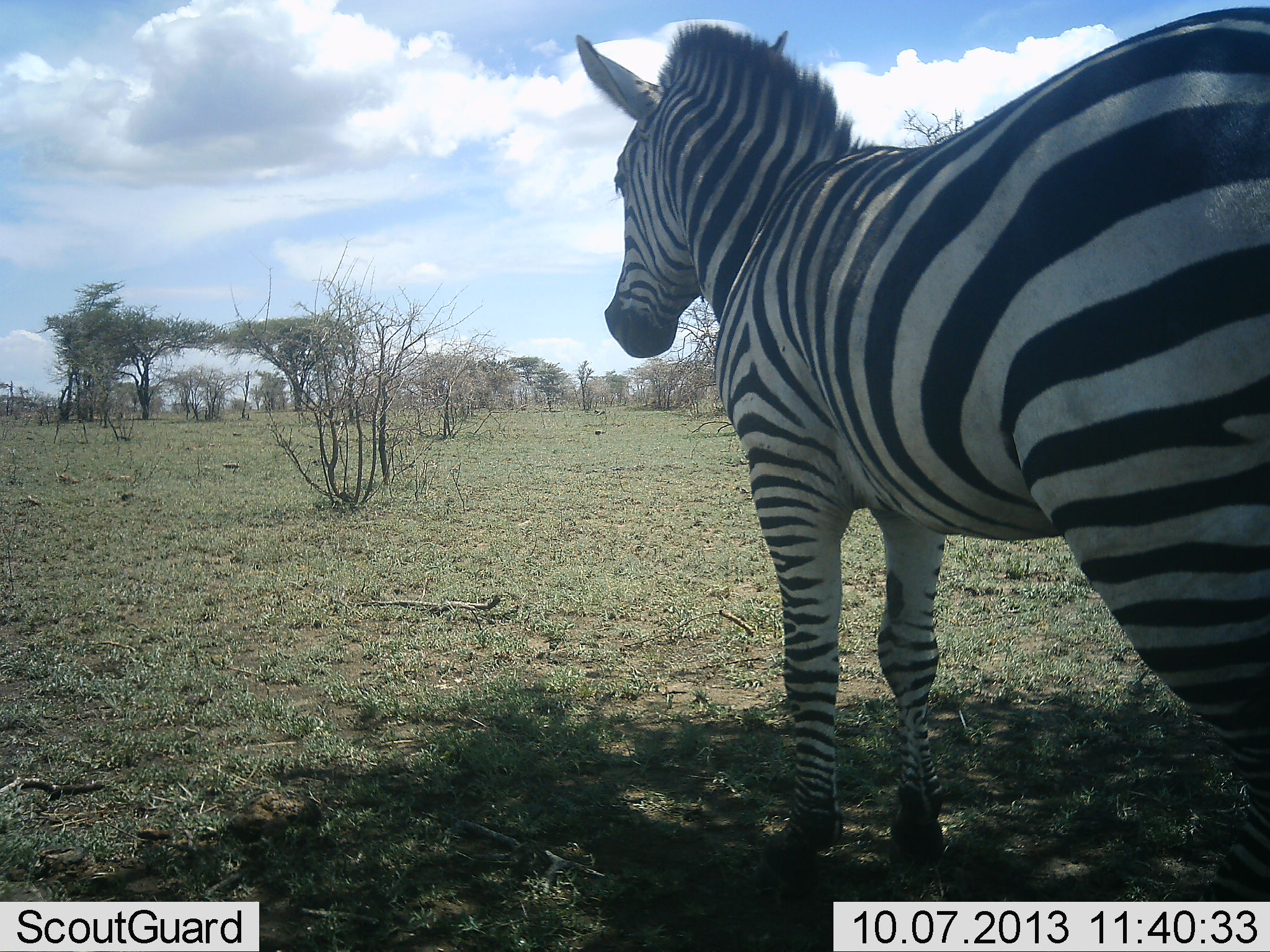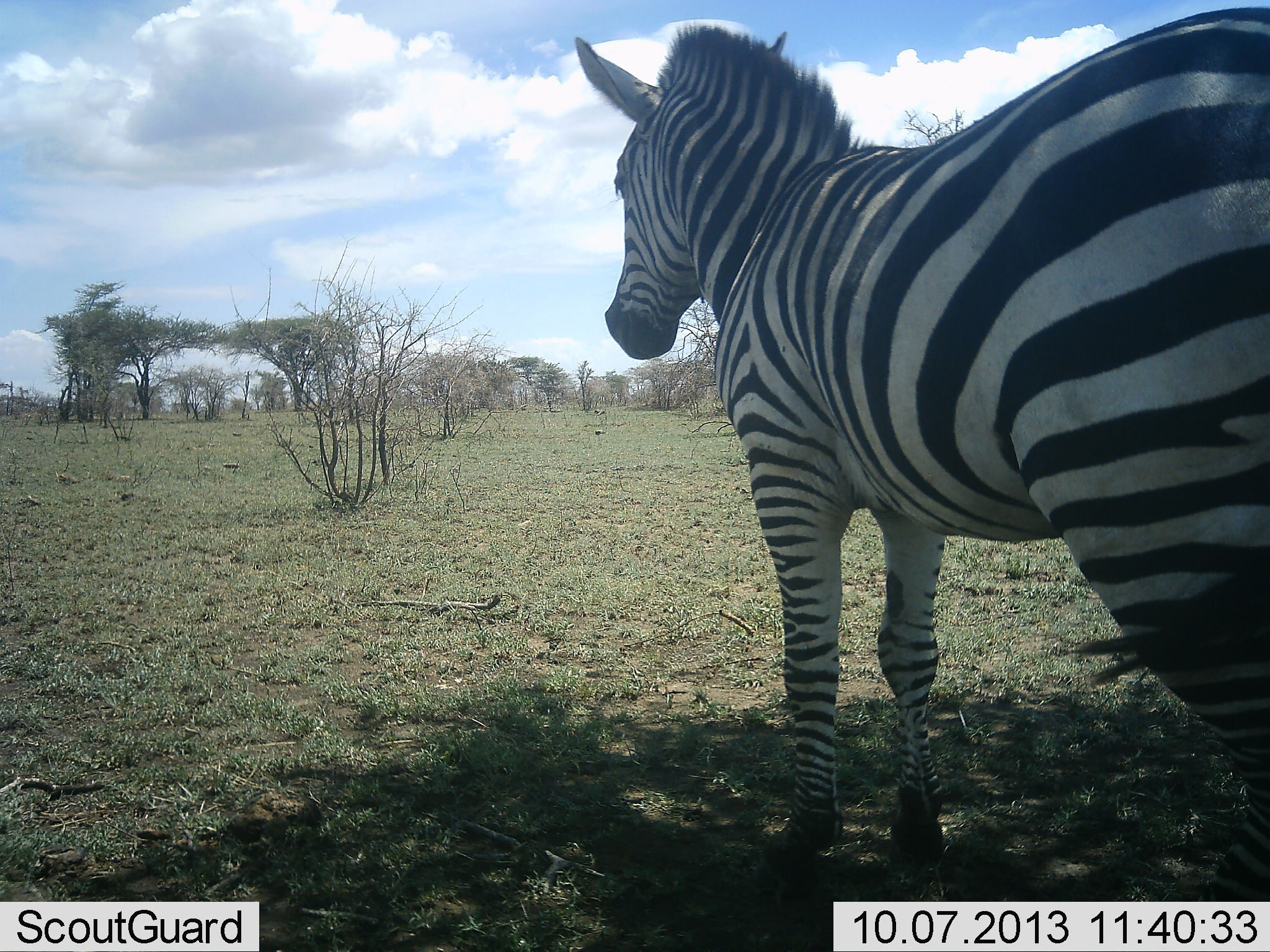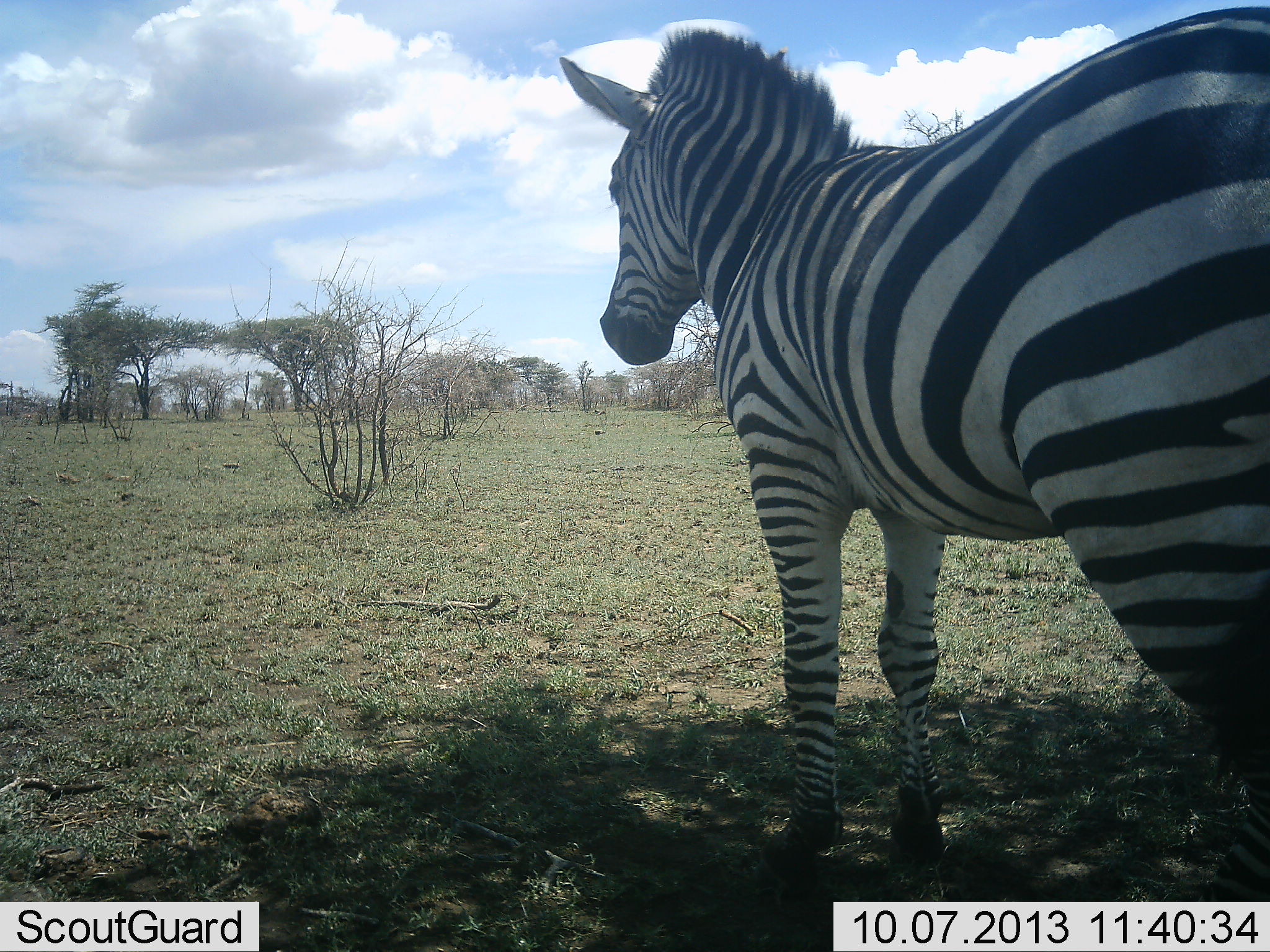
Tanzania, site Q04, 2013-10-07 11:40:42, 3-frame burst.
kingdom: Animalia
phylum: Chordata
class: Mammalia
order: Perissodactyla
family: Equidae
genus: Equus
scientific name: Equus quagga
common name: plains zebra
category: zebra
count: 1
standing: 100%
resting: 10%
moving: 0%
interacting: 0%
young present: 0%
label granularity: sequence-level